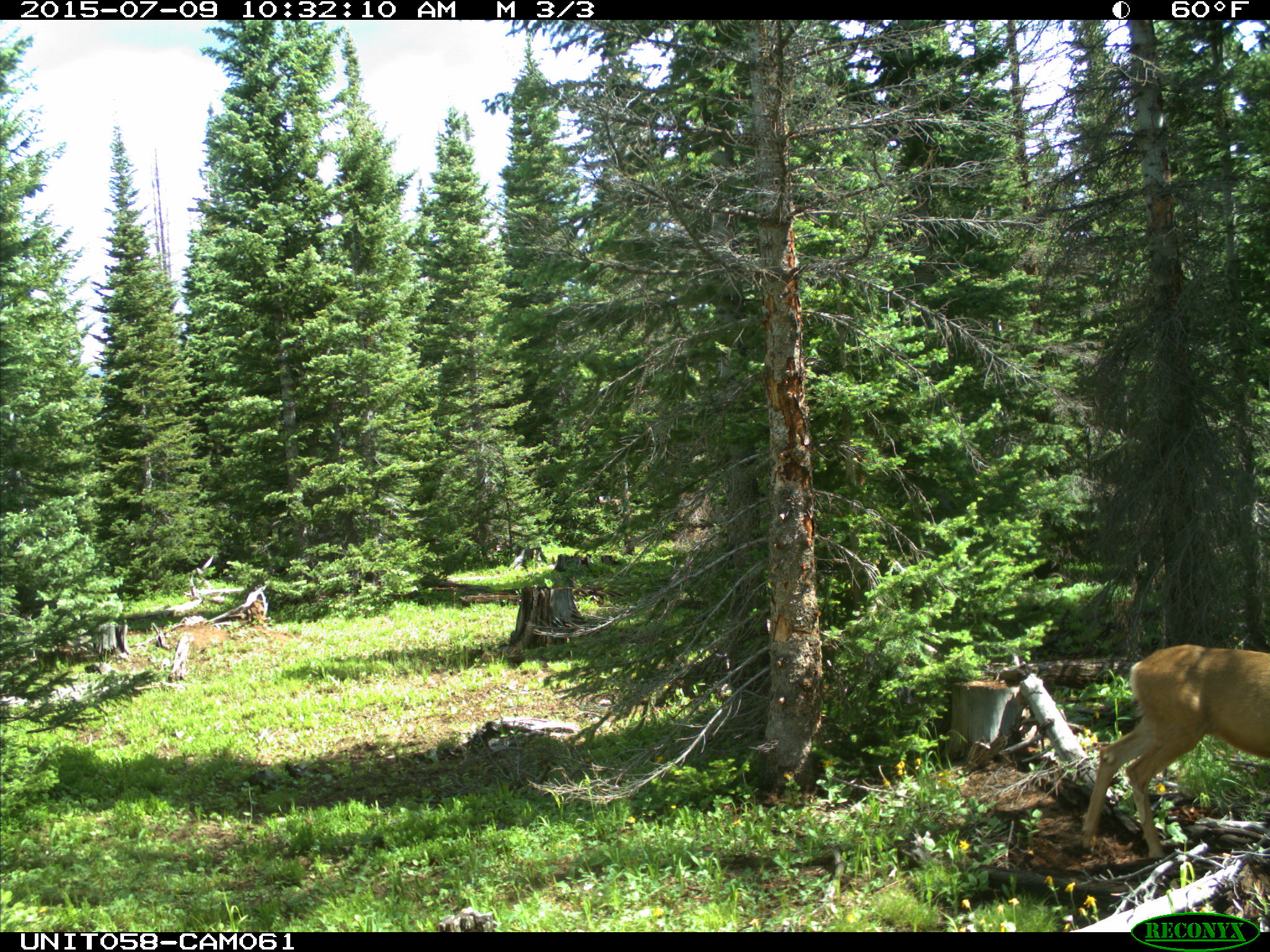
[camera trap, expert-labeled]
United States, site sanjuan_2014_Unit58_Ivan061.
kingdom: Animalia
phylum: Chordata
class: Mammalia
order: Artiodactyla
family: Cervidae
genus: Odocoileus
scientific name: Odocoileus hemionus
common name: mule deer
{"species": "Odocoileus hemionus (mule deer)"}